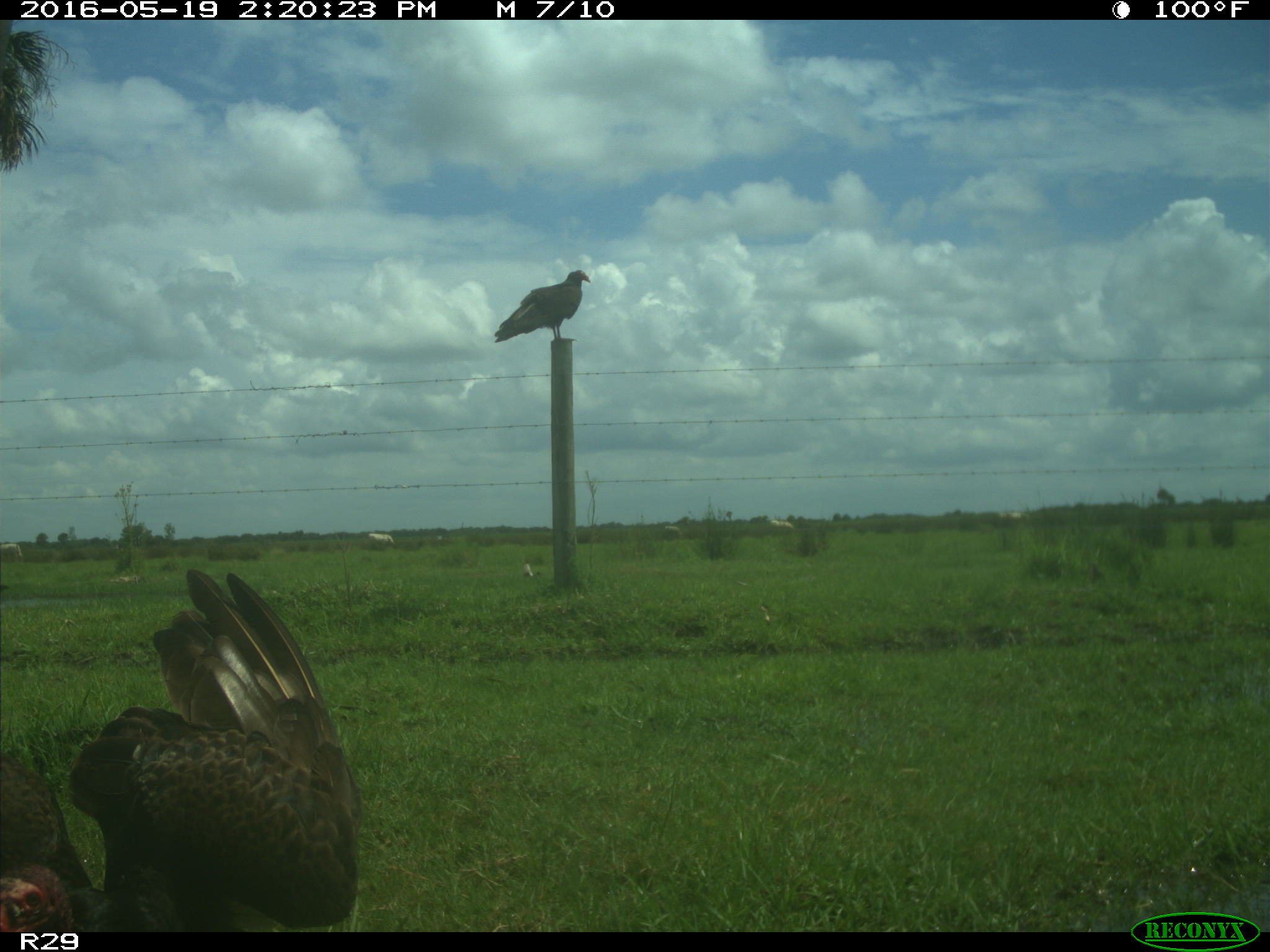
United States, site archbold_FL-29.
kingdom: Animalia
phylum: Chordata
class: Aves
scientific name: Aves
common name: birds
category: unidentified bird